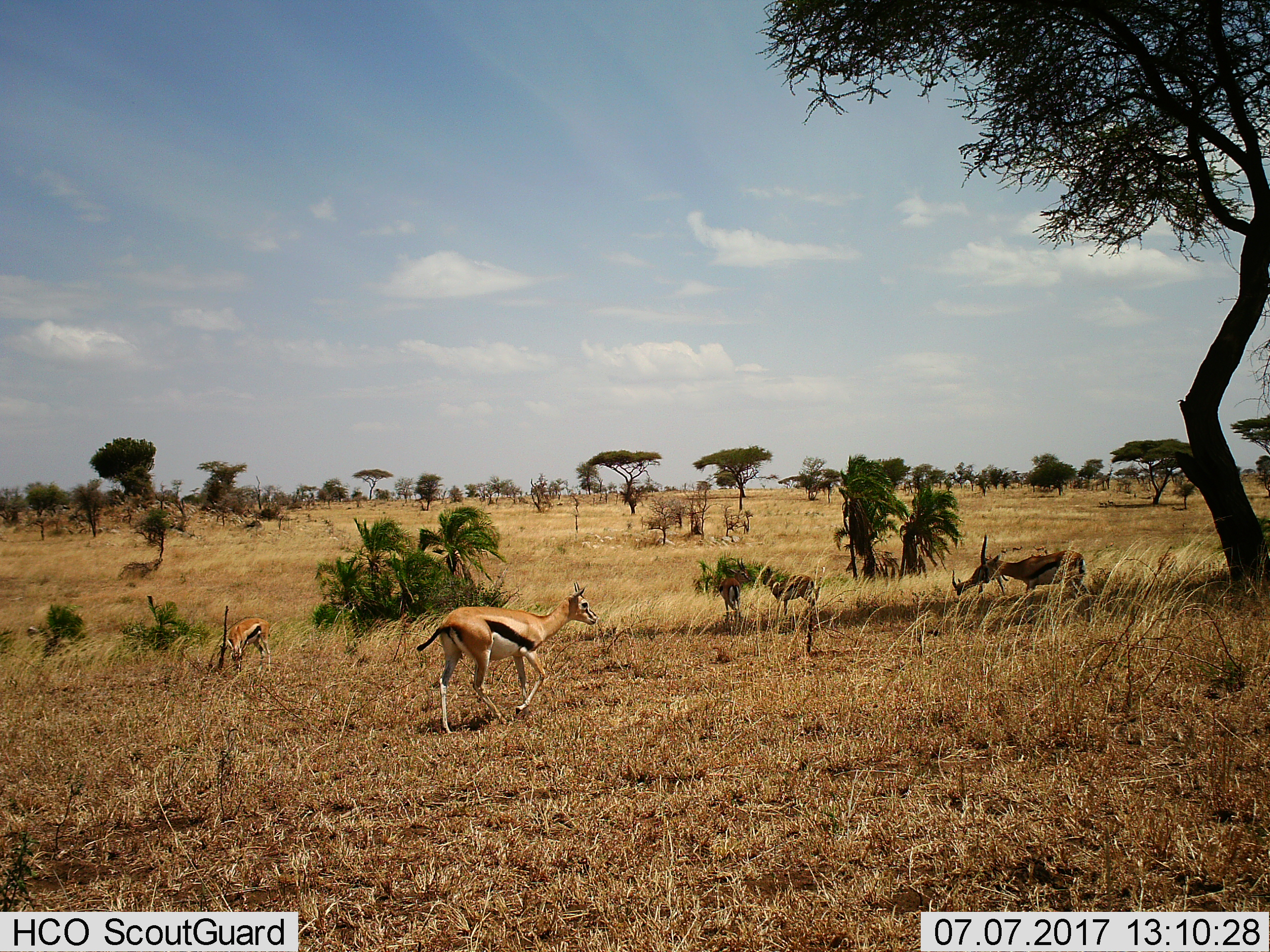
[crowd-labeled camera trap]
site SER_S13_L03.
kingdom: Animalia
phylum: Chordata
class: Mammalia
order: Artiodactyla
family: Bovidae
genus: Eudorcas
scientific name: Eudorcas thomsonii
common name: thomson's gazelle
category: gazellethomsons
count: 6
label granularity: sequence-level